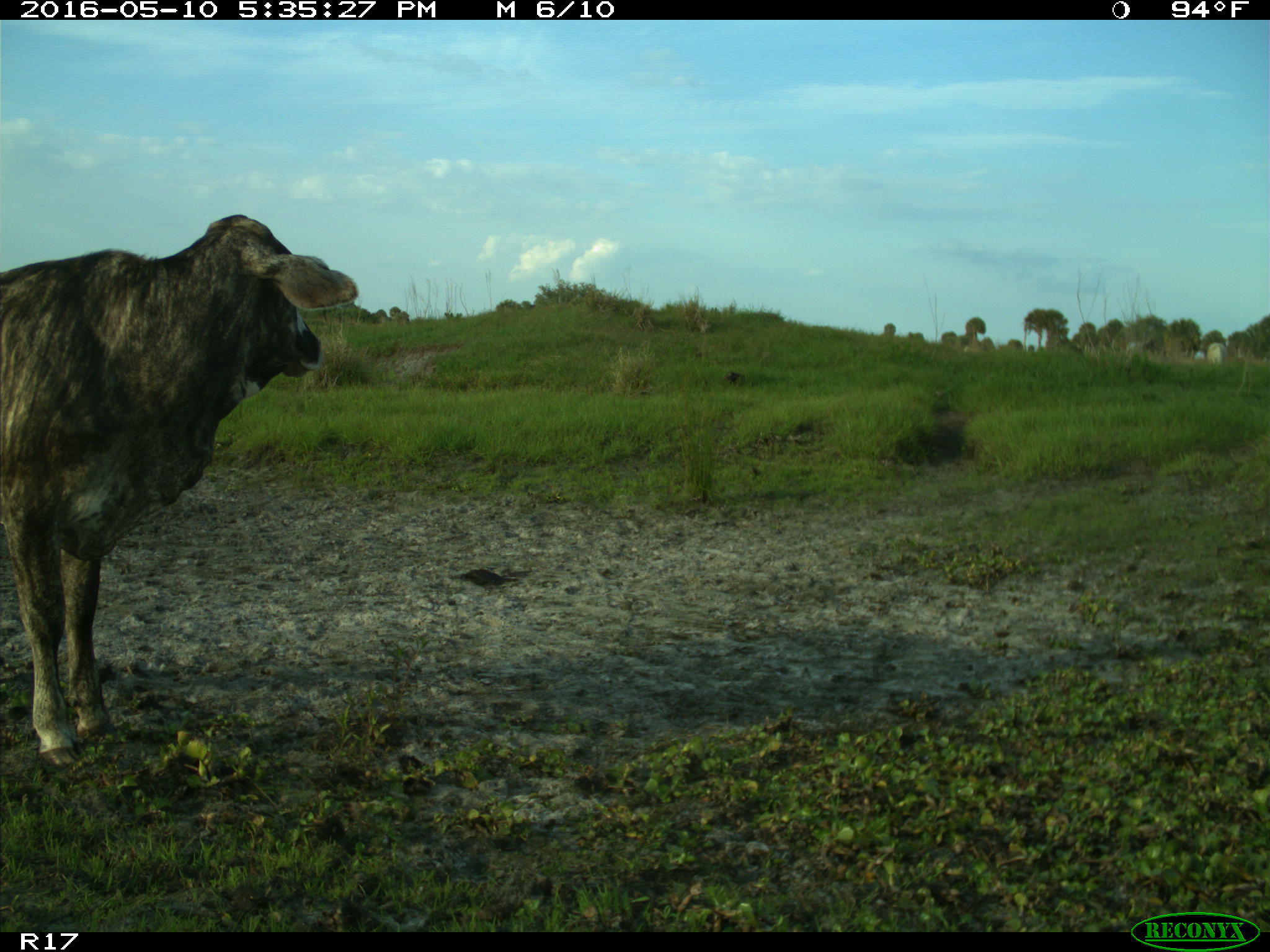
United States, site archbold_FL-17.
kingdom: Animalia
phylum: Chordata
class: Mammalia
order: Artiodactyla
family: Bovidae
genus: Bos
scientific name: Bos taurus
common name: domestic cow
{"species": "Bos taurus (domestic cow)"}